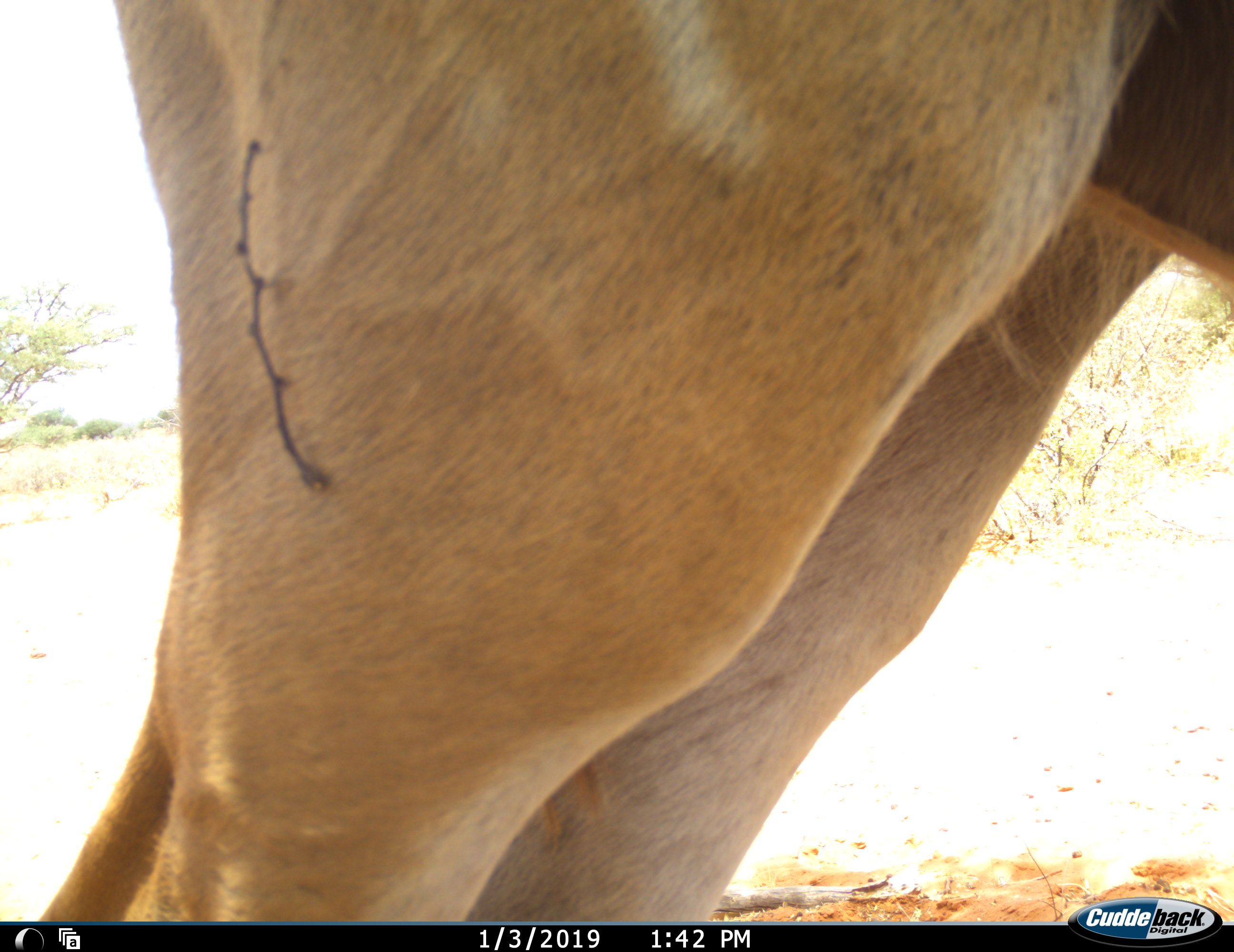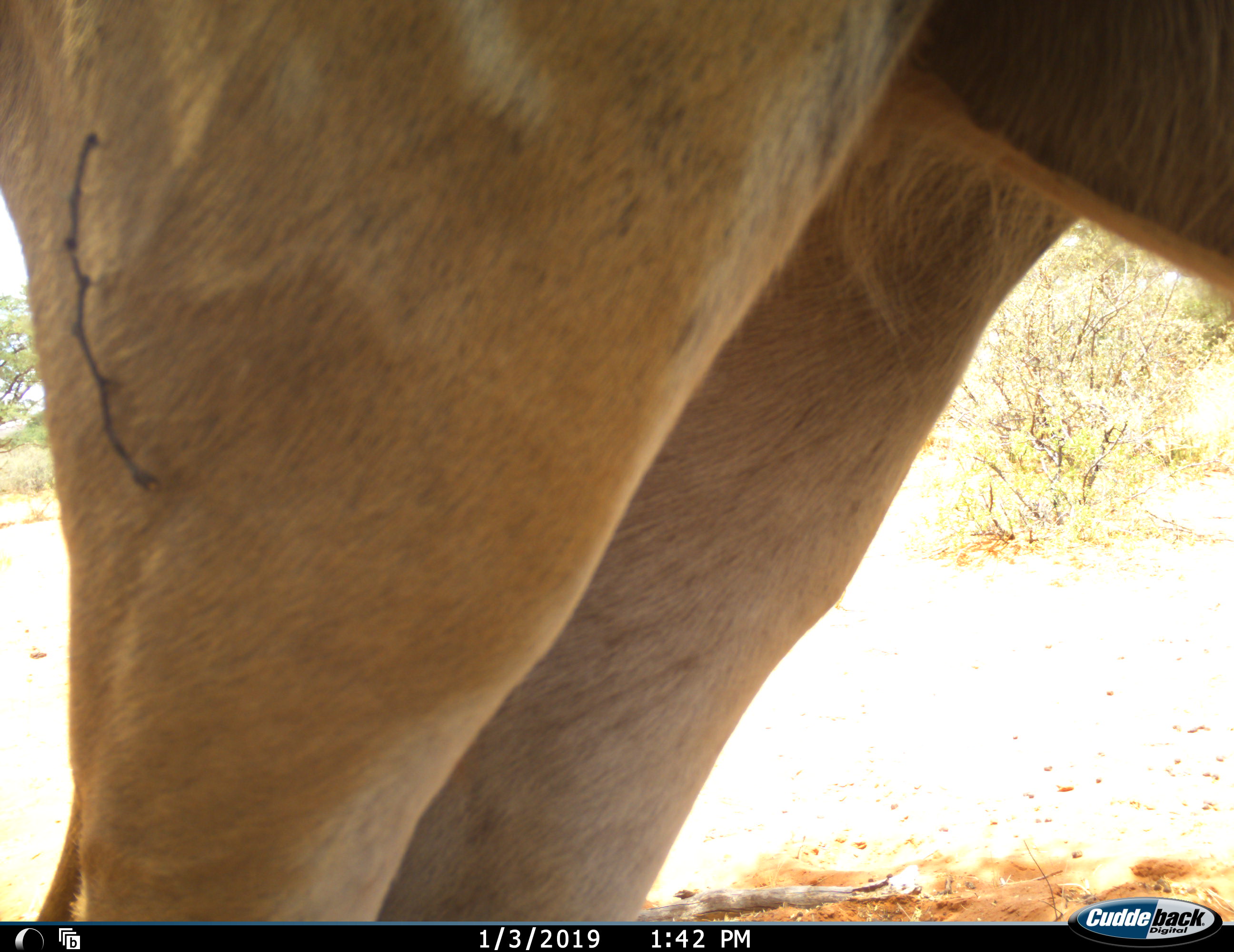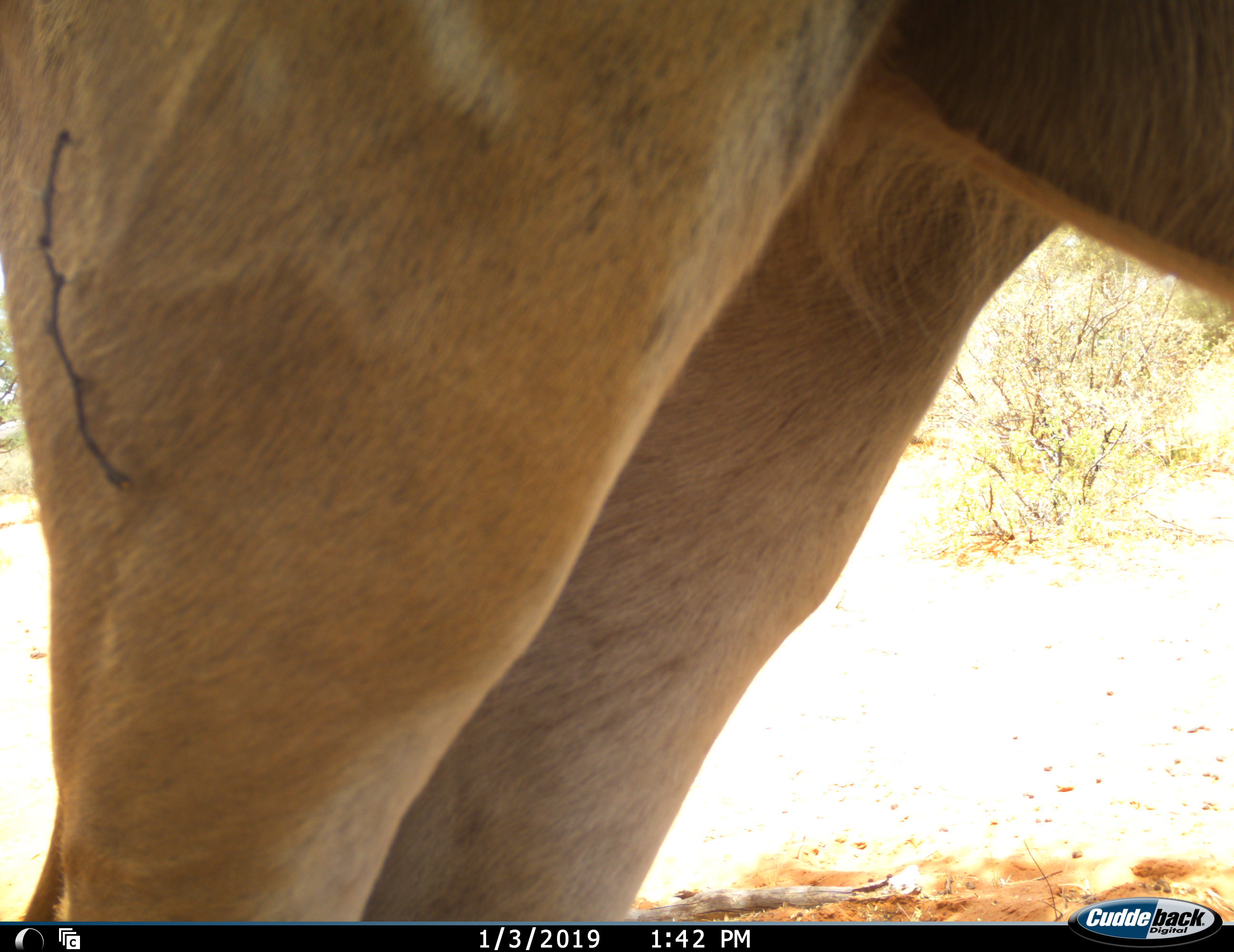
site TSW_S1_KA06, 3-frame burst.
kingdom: Animalia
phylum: Chordata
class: Mammalia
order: Artiodactyla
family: Bovidae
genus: Tragelaphus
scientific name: Tragelaphus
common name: kudu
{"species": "kudu (Tragelaphus)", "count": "1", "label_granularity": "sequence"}